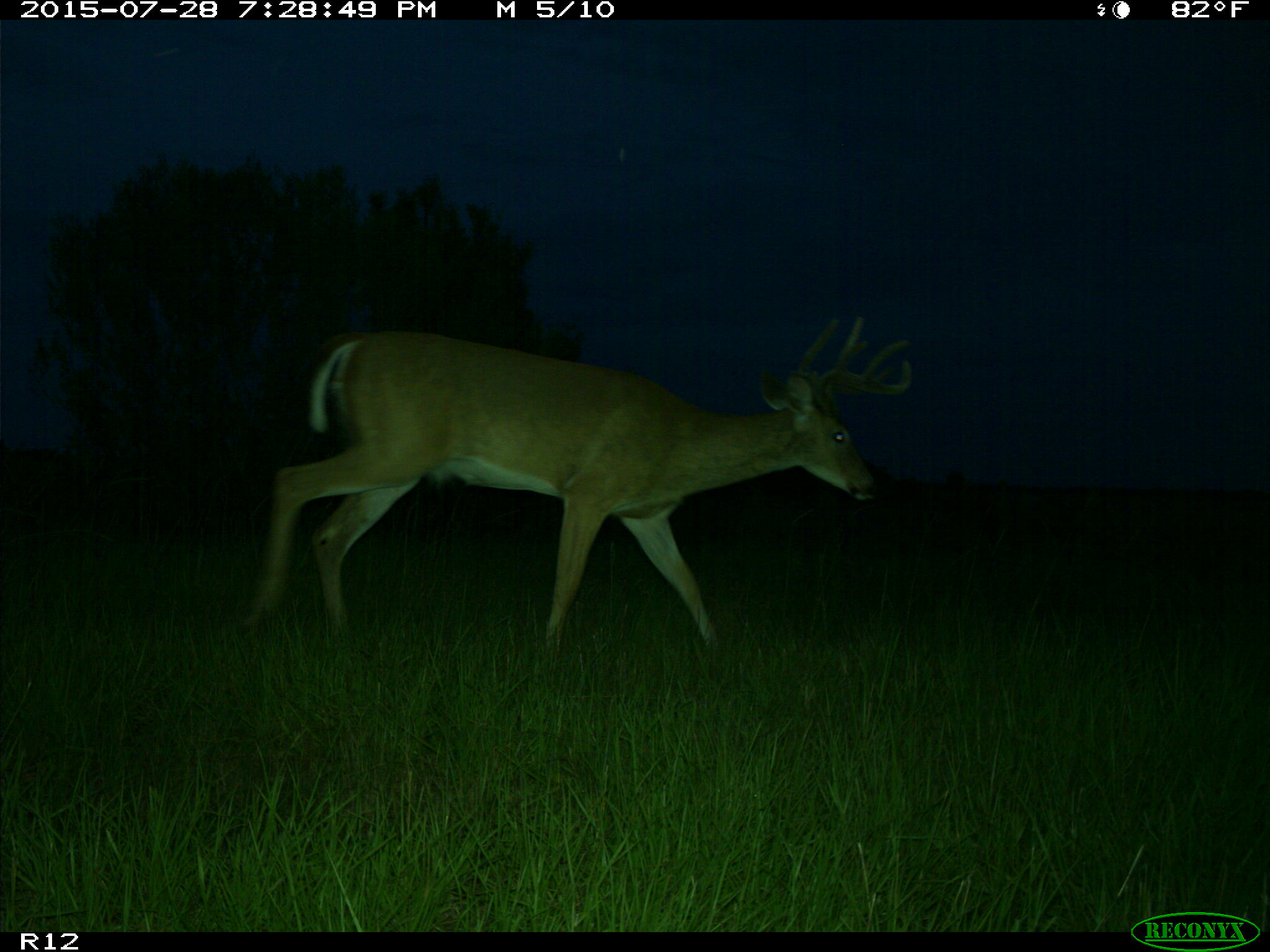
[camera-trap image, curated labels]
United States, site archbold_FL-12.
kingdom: Animalia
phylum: Chordata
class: Mammalia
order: Artiodactyla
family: Cervidae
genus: Odocoileus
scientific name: Odocoileus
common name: deer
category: unidentified deer